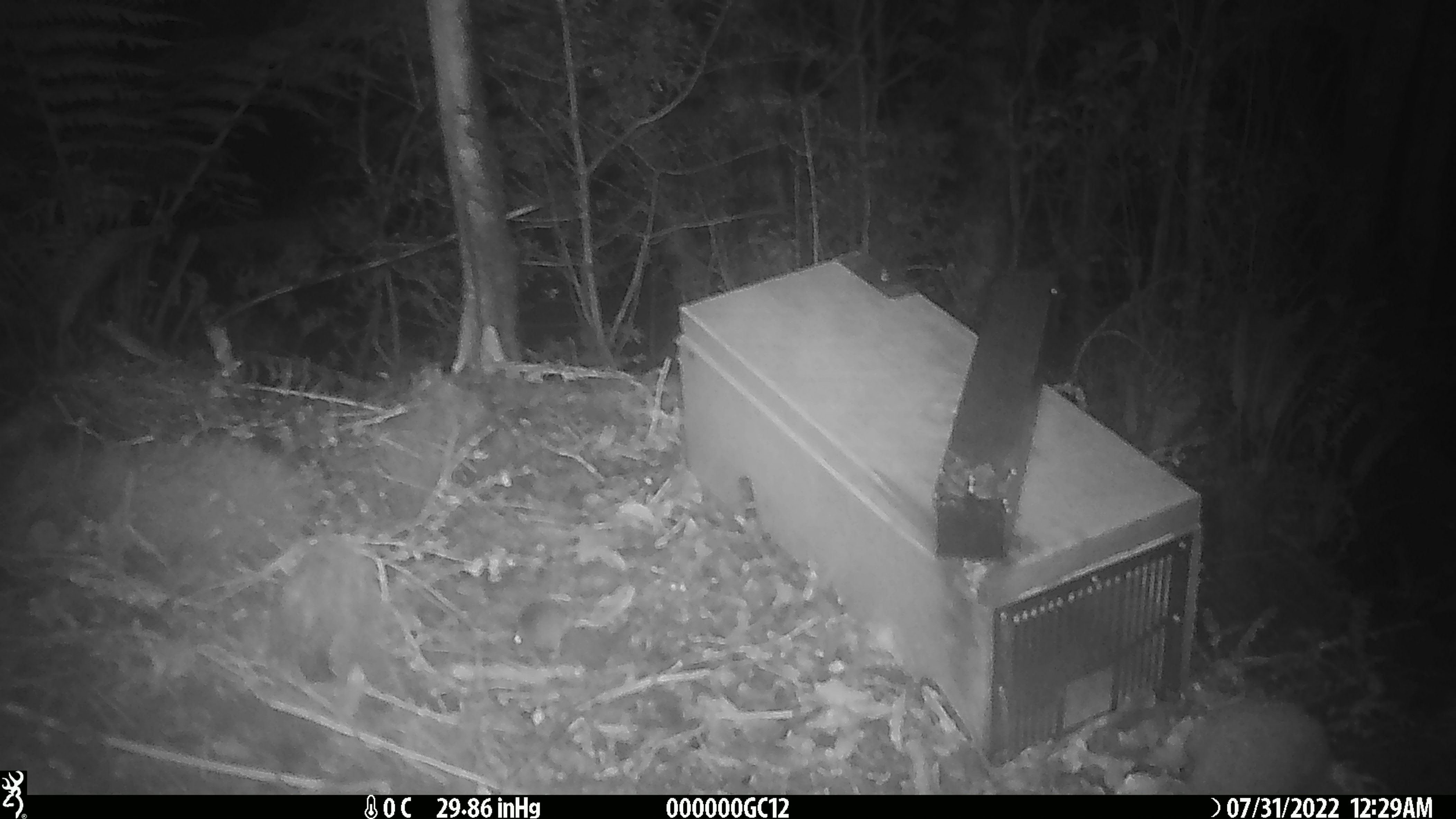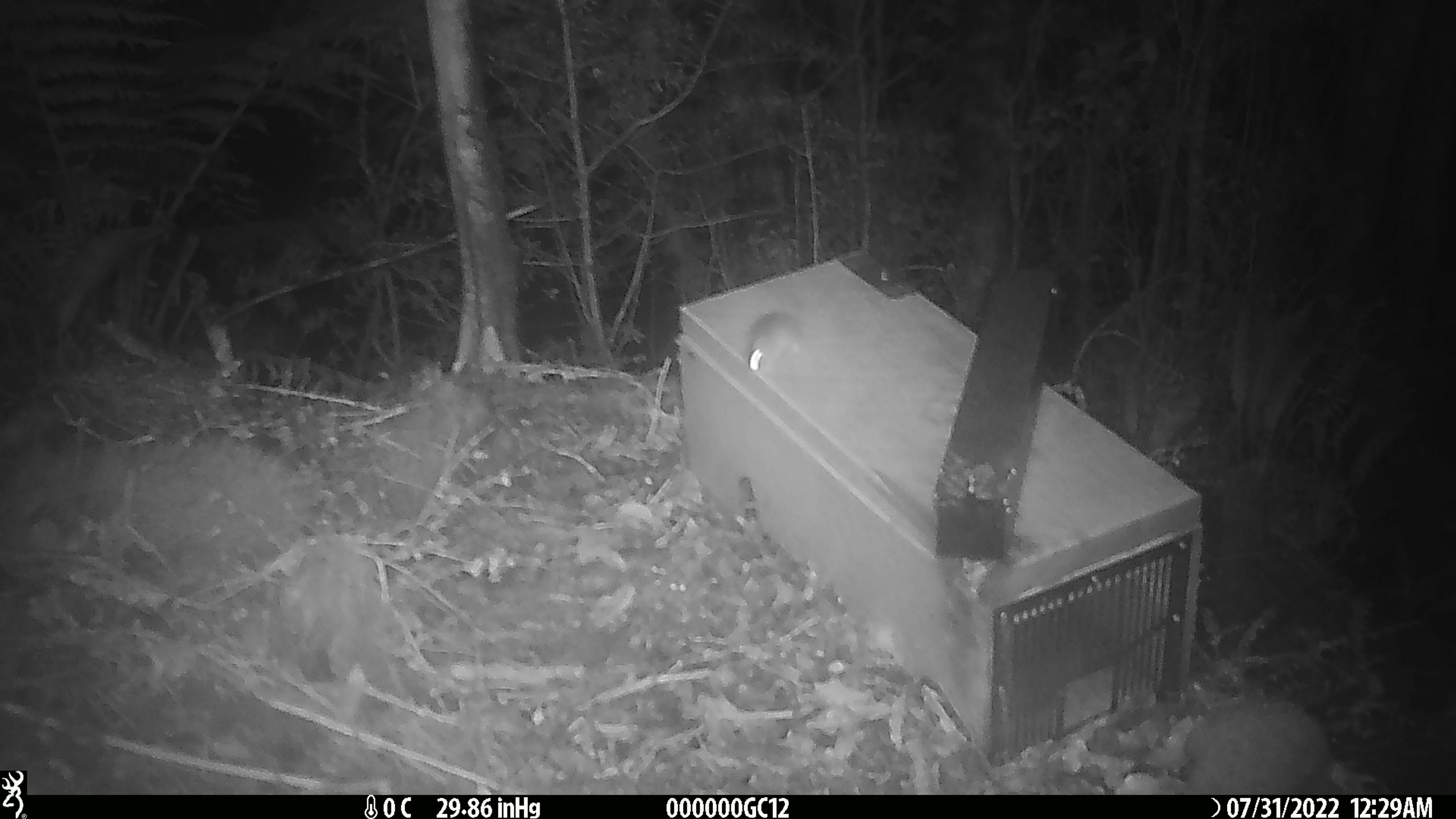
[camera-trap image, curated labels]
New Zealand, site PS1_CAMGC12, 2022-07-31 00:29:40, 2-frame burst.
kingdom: Animalia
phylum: Chordata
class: Mammalia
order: Rodentia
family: Muridae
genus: Mus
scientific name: Mus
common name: mouse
Mouse (Mus).